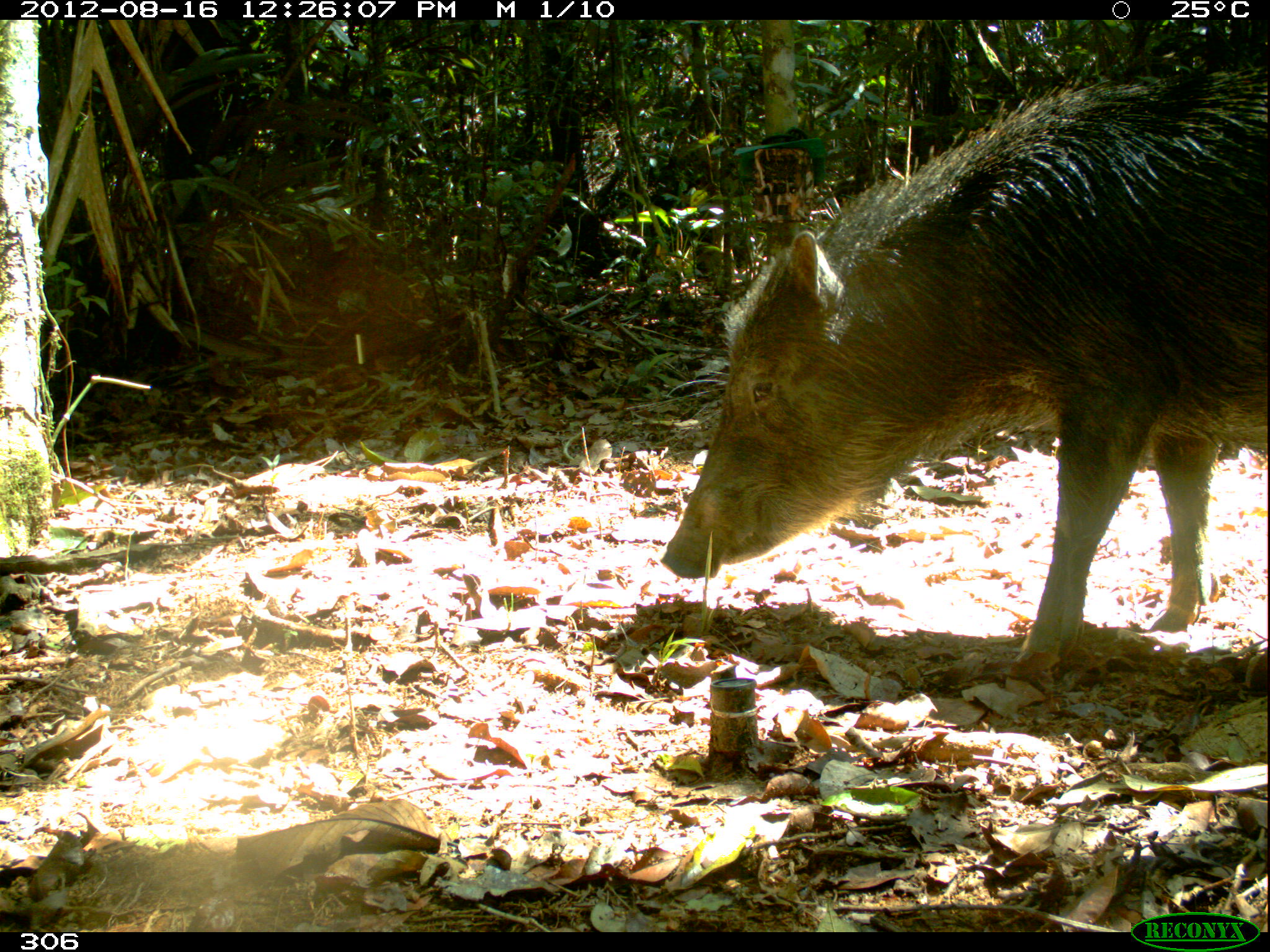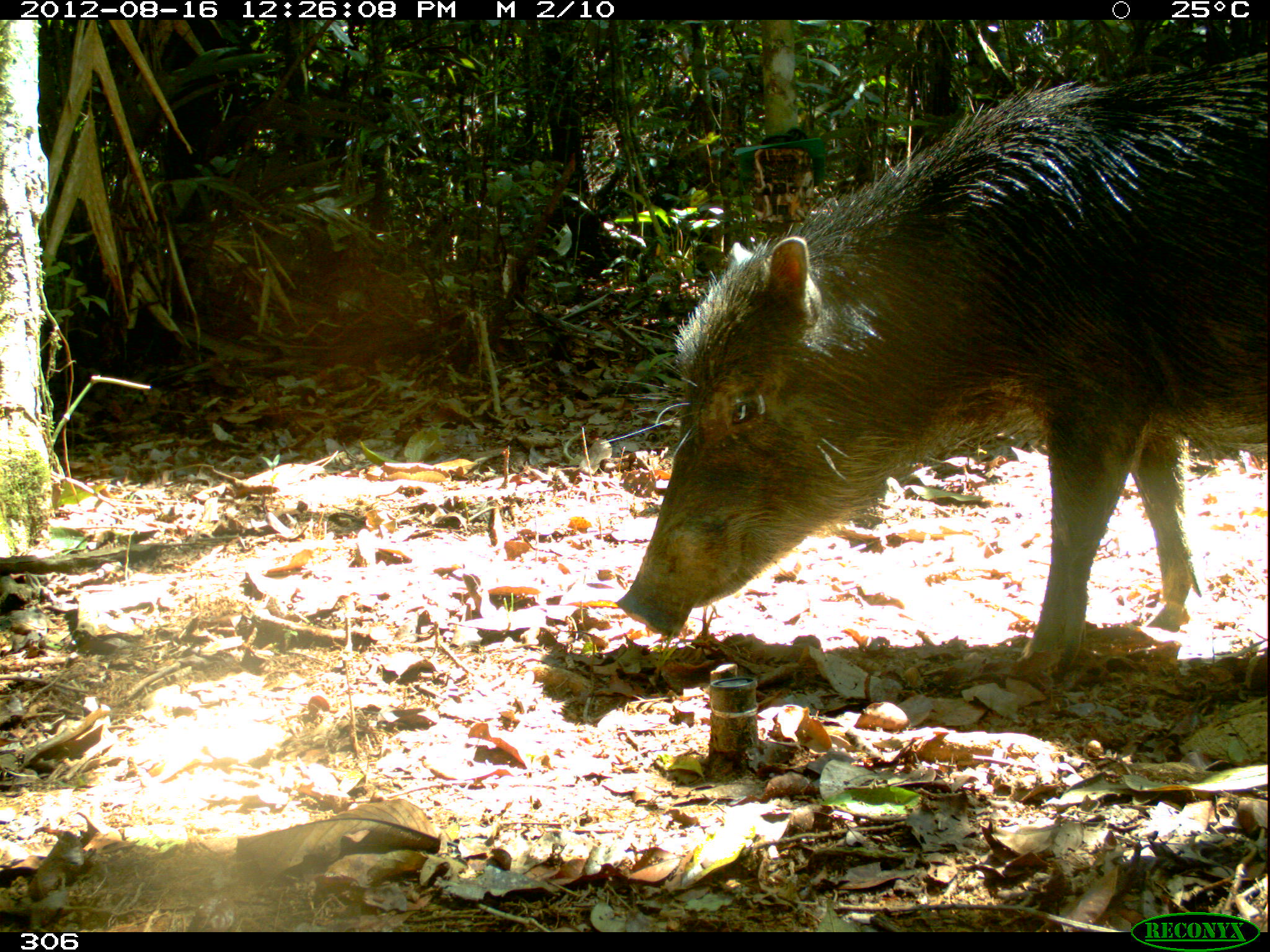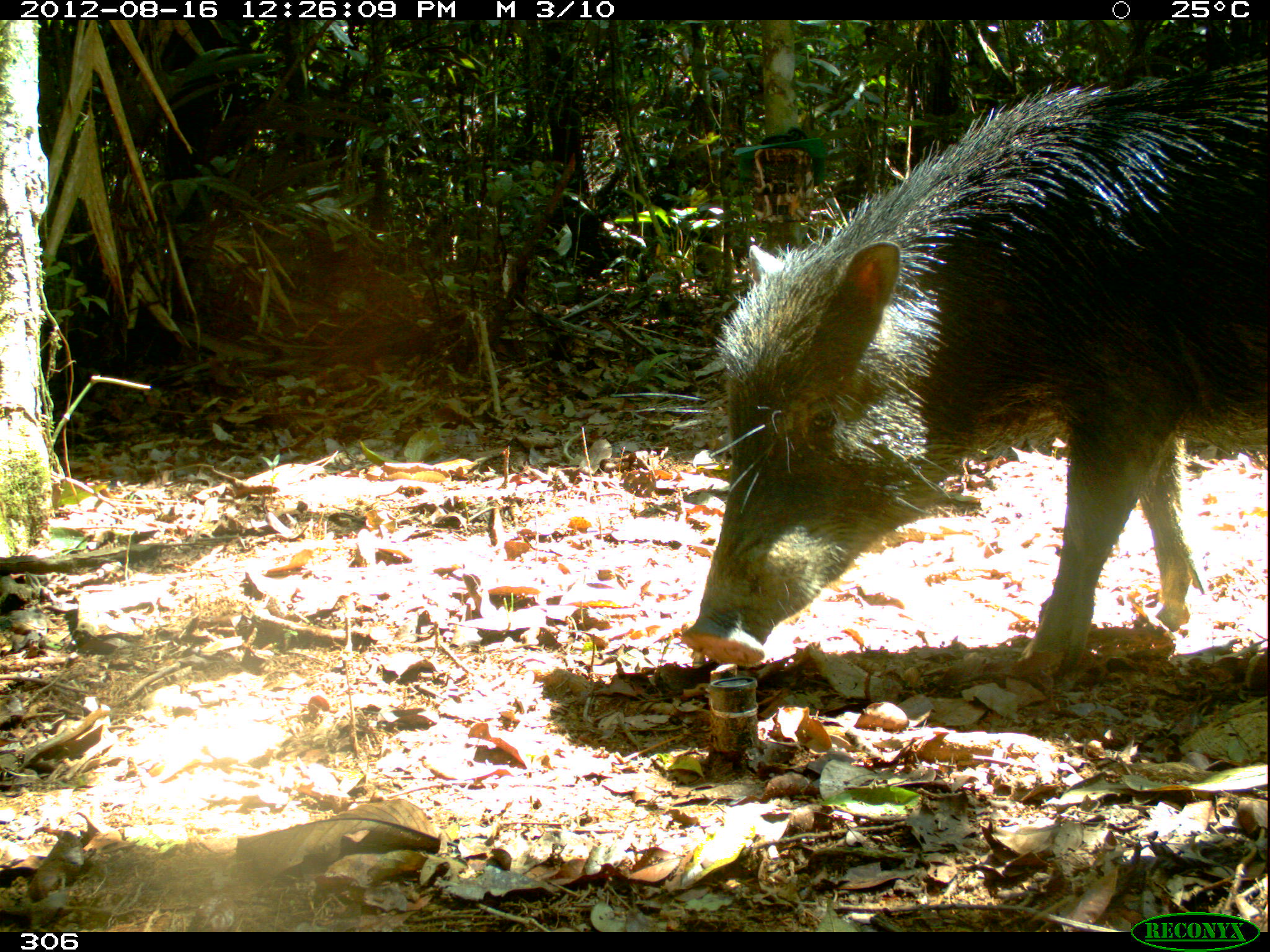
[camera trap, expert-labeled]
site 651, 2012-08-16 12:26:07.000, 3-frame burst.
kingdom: Animalia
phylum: Chordata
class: Mammalia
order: Artiodactyla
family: Tayassuidae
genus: Tayassu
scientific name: Tayassu pecari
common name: white-lipped peccary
Tayassu pecari (white-lipped peccary).